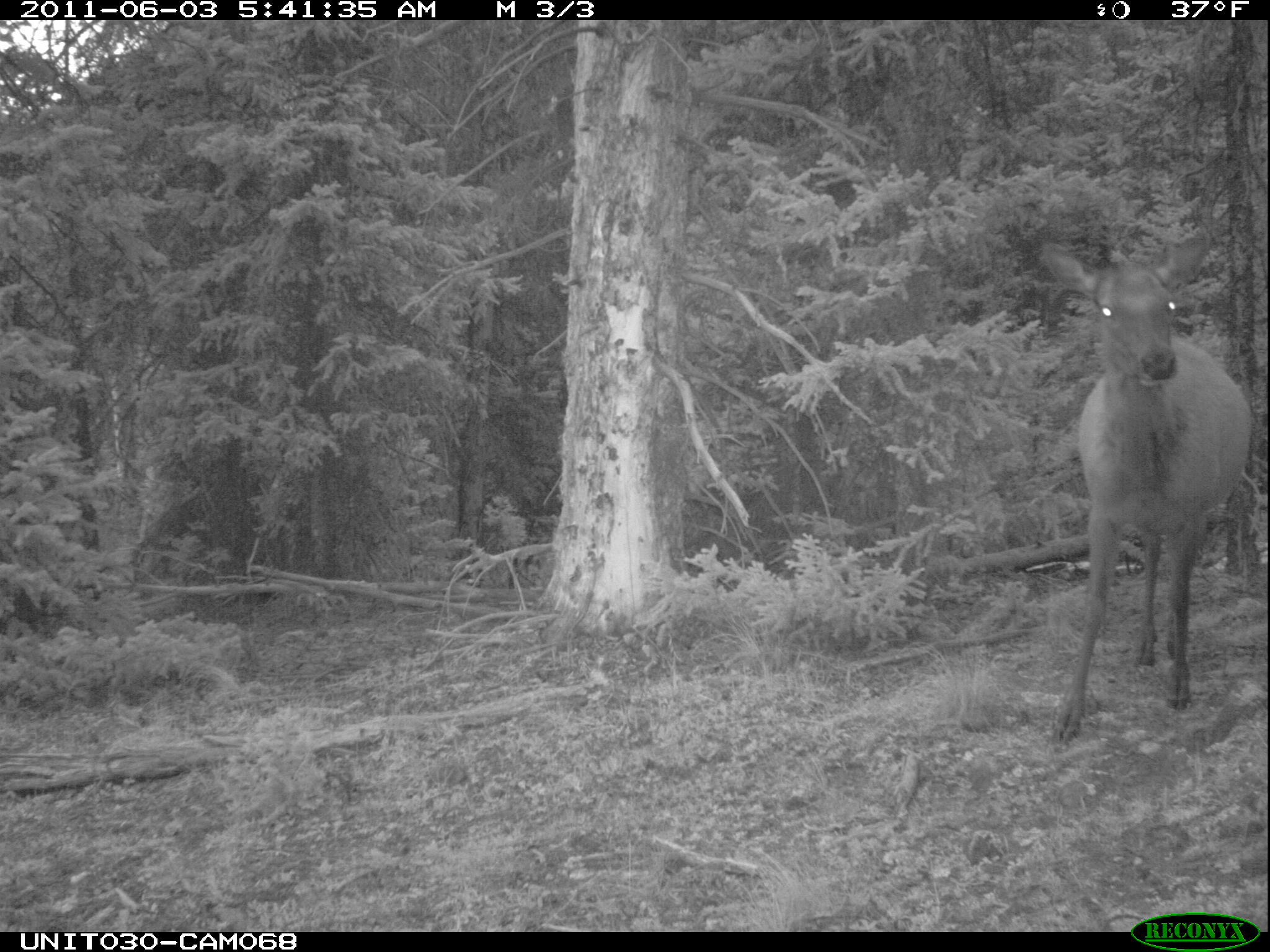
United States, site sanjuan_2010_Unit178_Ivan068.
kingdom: Animalia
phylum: Chordata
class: Mammalia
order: Artiodactyla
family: Cervidae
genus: Cervus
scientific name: Cervus elaphus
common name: red deer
Cervus elaphus (red deer).